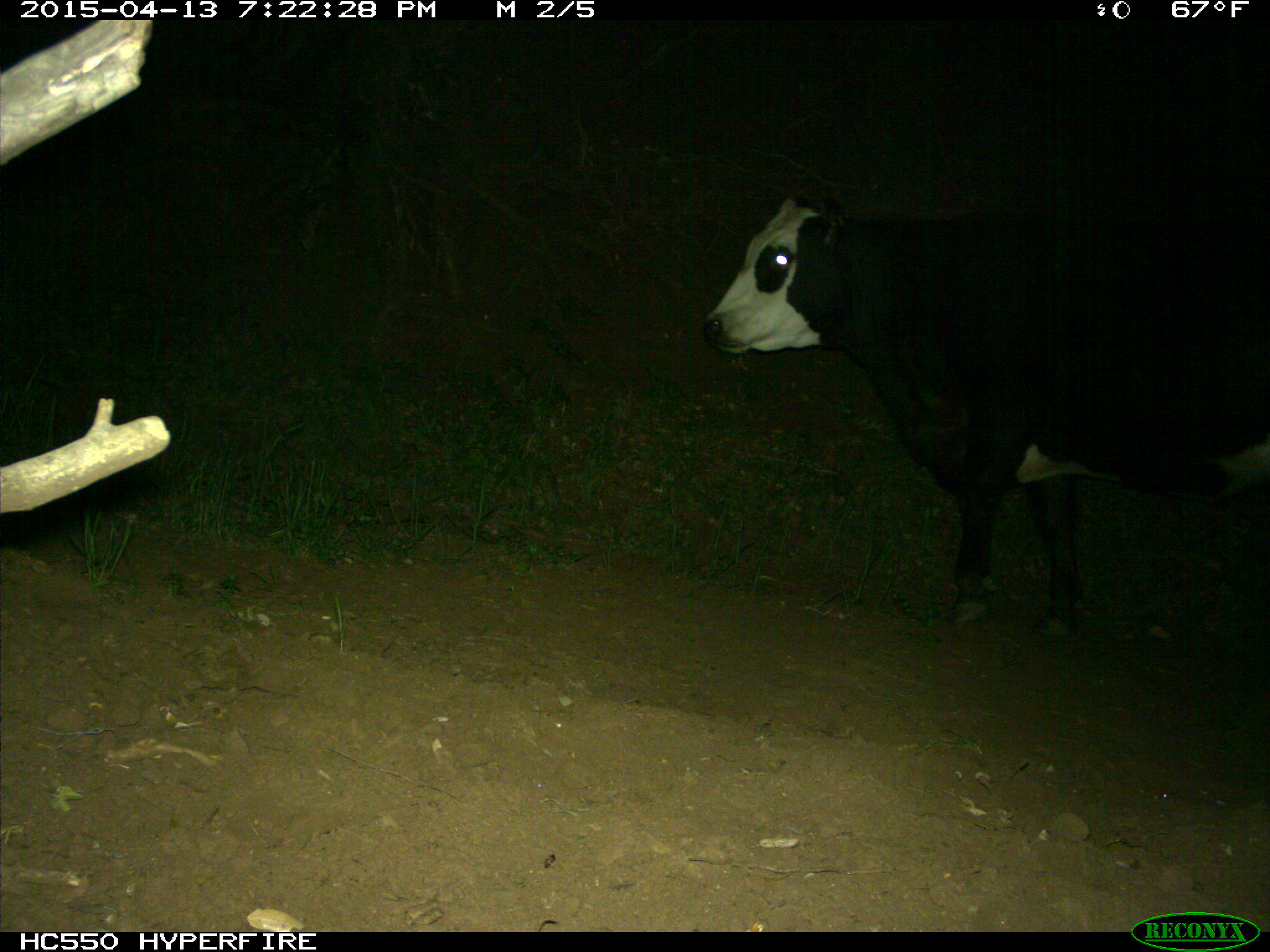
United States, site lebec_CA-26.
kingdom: Animalia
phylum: Chordata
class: Mammalia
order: Artiodactyla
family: Bovidae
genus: Bos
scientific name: Bos taurus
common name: domestic cow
Bos taurus (domestic cow).